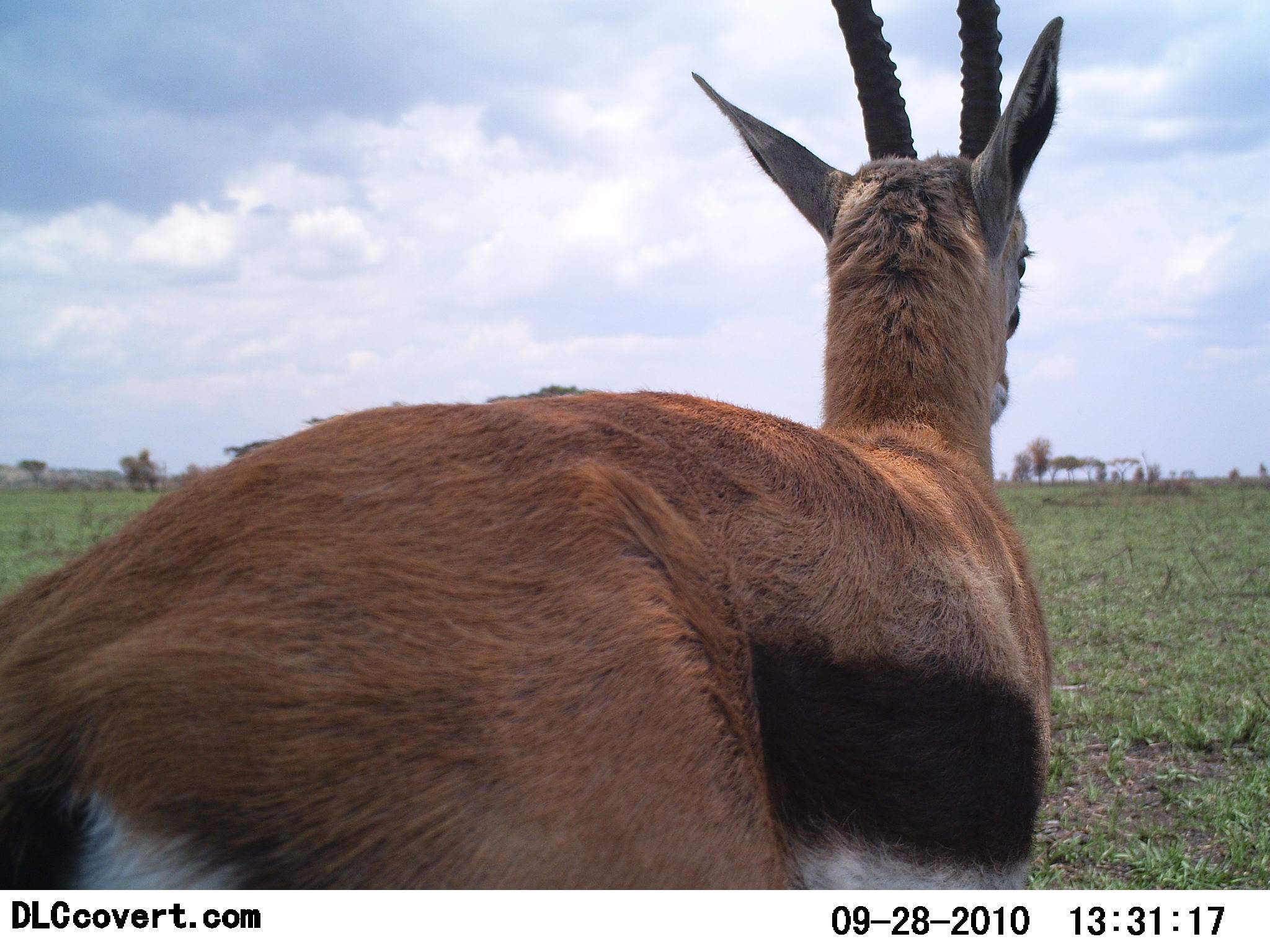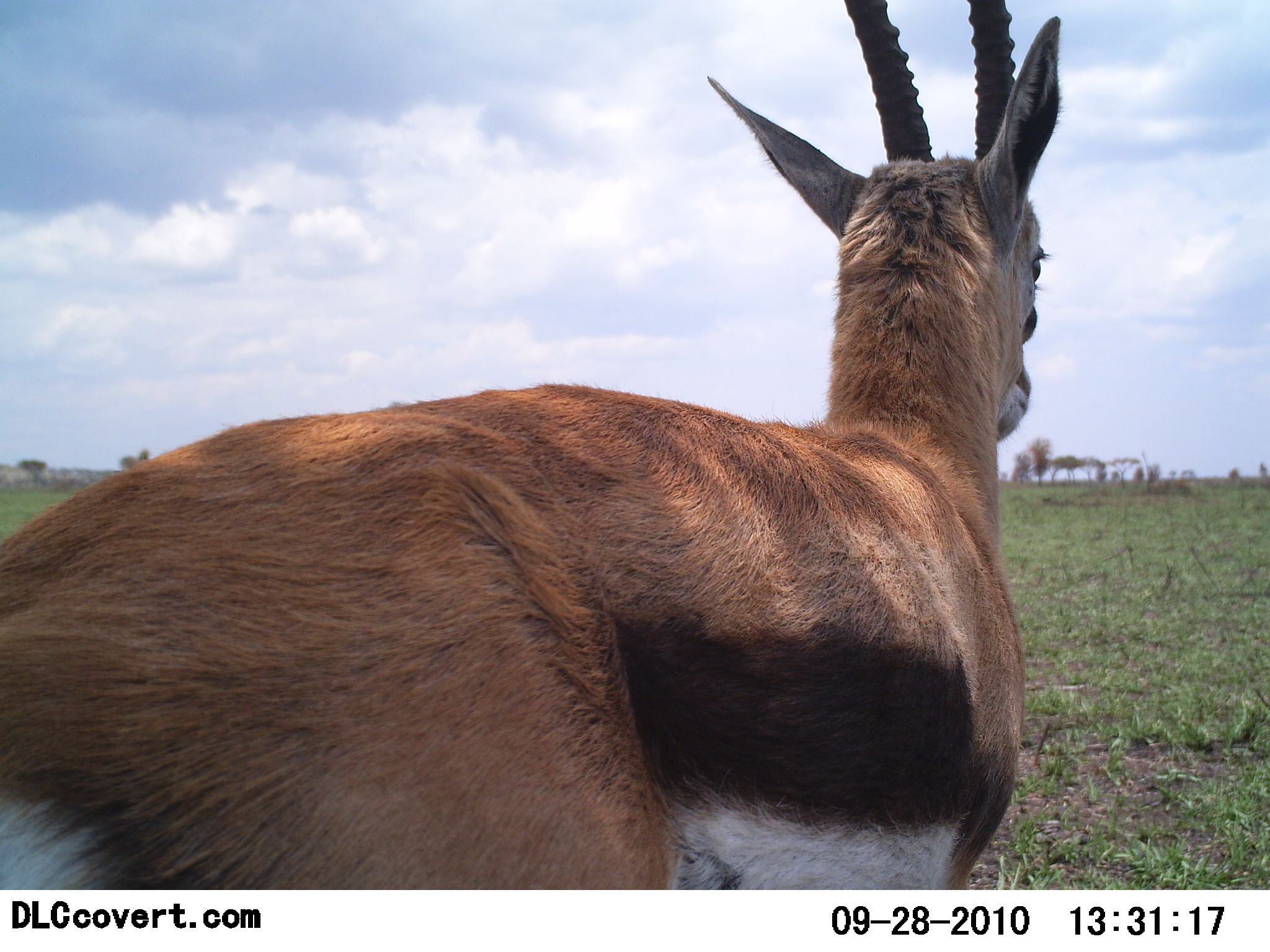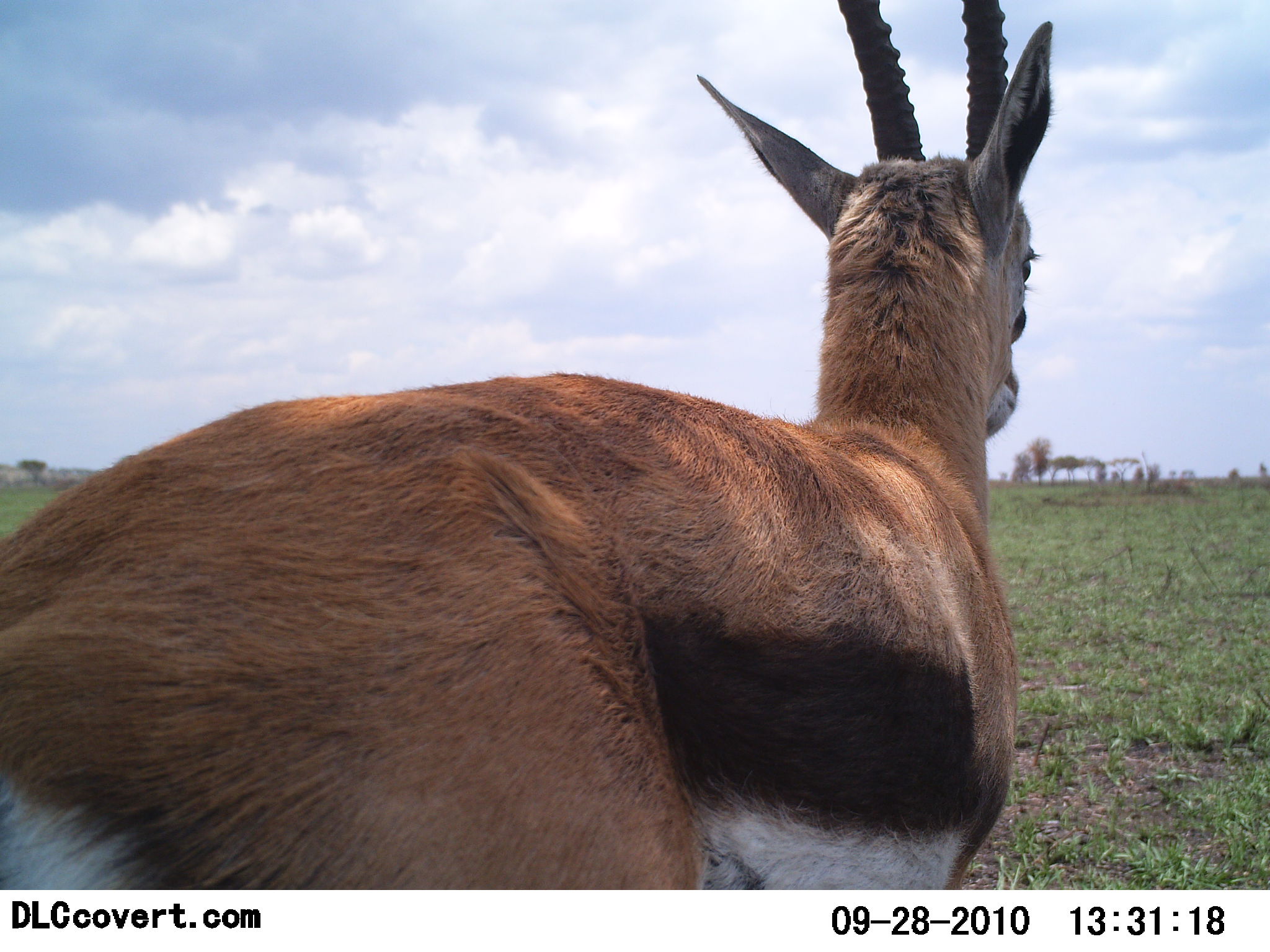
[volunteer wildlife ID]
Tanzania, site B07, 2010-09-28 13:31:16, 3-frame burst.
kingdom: Animalia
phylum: Chordata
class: Mammalia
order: Artiodactyla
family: Bovidae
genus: Eudorcas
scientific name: Eudorcas thomsonii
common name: thomson's gazelle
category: gazellethomsons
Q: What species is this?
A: Gazellethomsons (thomson's gazelle) (Eudorcas thomsonii).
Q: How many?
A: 1.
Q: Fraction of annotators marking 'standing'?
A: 89%.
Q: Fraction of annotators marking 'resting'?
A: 0%.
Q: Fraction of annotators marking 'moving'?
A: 11%.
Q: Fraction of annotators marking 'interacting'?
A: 0%.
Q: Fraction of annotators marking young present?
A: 0%.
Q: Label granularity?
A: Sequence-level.